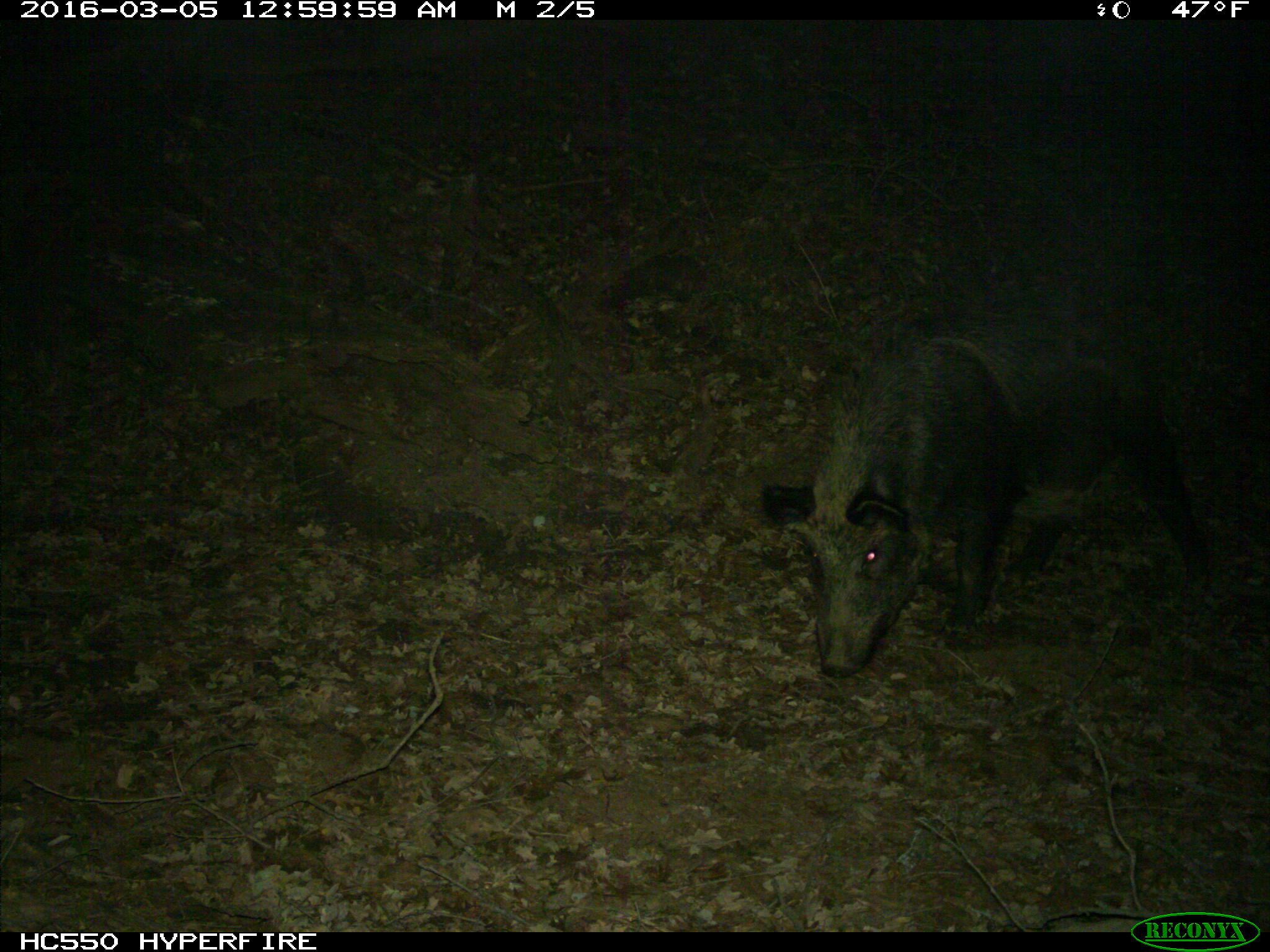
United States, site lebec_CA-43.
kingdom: Animalia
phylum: Chordata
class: Mammalia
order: Artiodactyla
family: Suidae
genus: Sus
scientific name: Sus scrofa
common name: wild boar